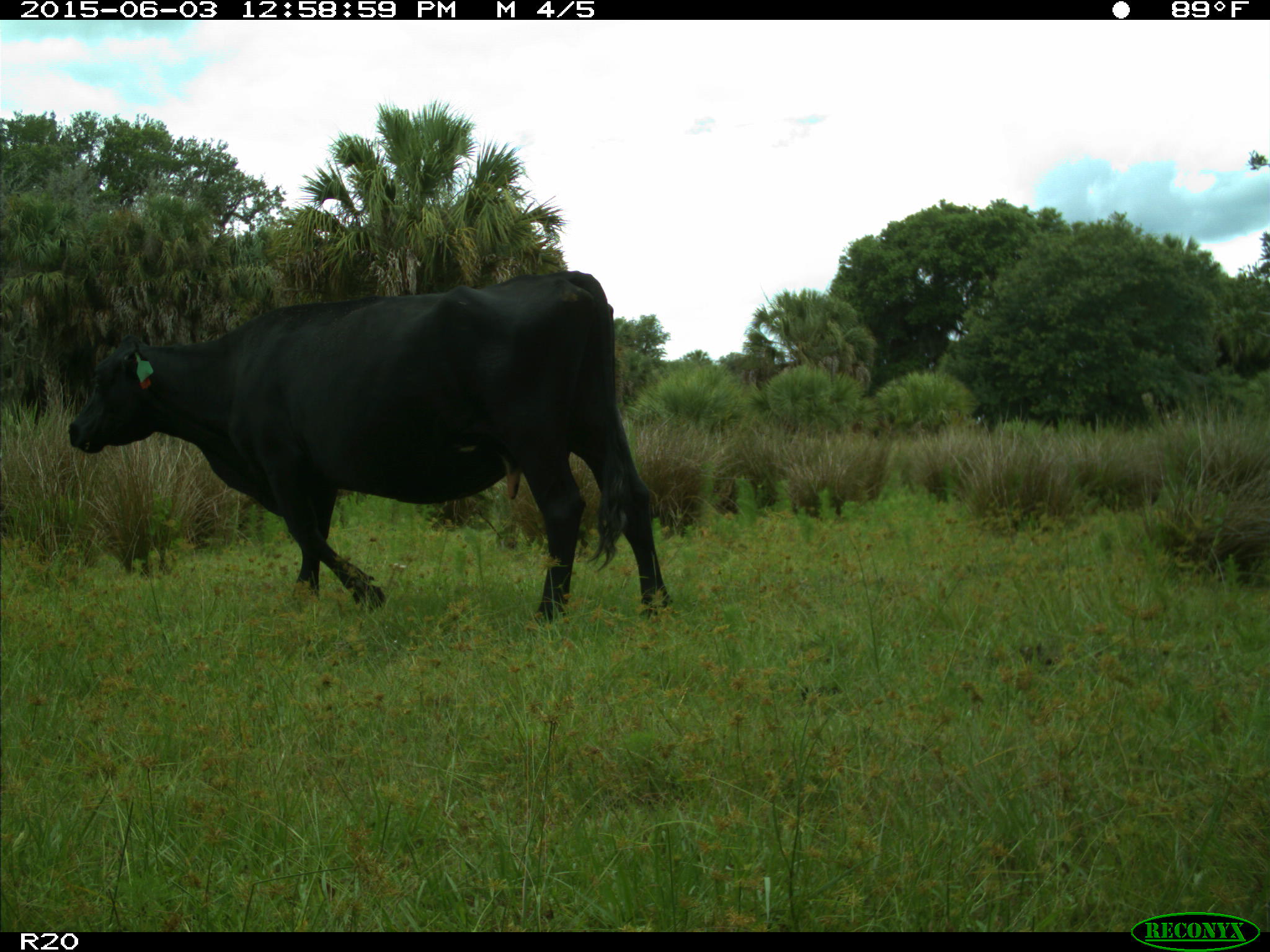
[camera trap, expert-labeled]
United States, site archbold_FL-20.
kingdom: Animalia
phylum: Chordata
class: Mammalia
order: Artiodactyla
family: Bovidae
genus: Bos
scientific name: Bos taurus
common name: domestic cow